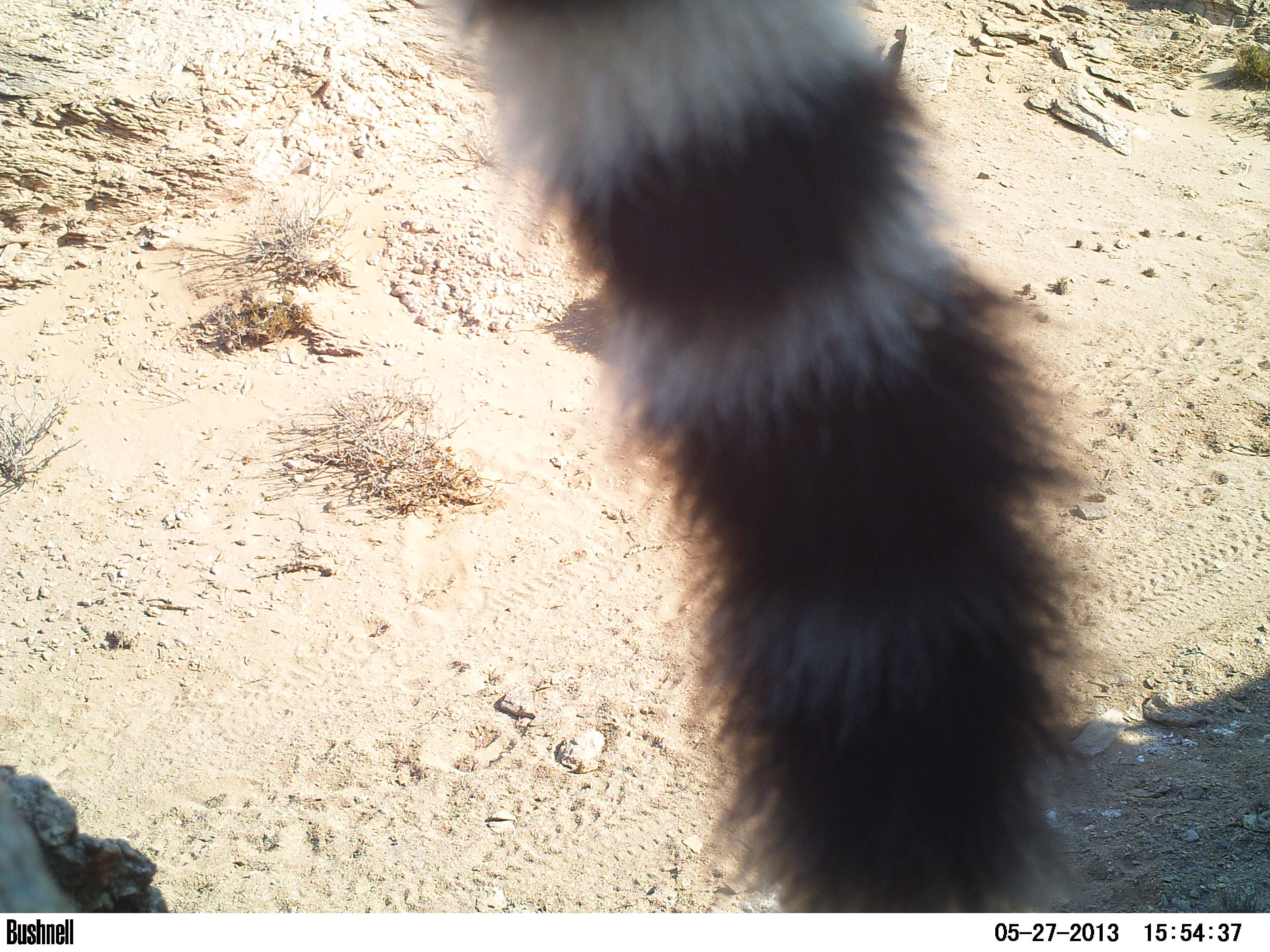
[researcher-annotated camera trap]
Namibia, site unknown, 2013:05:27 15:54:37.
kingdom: Animalia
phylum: Chordata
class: Mammalia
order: Carnivora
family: Felidae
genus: Acinonyx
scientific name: Acinonyx jubatus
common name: cheetah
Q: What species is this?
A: Acinonyx jubatus (cheetah).